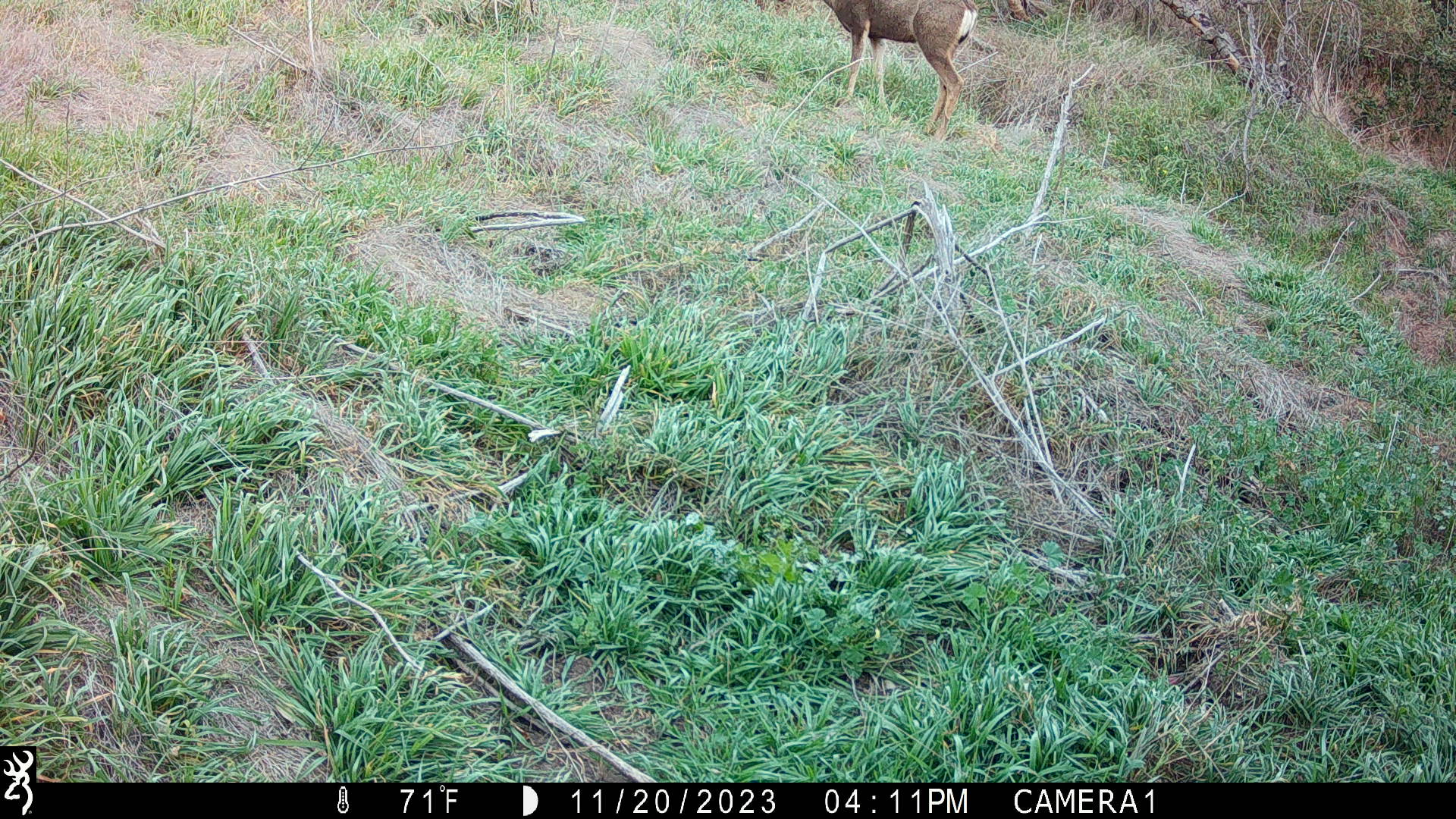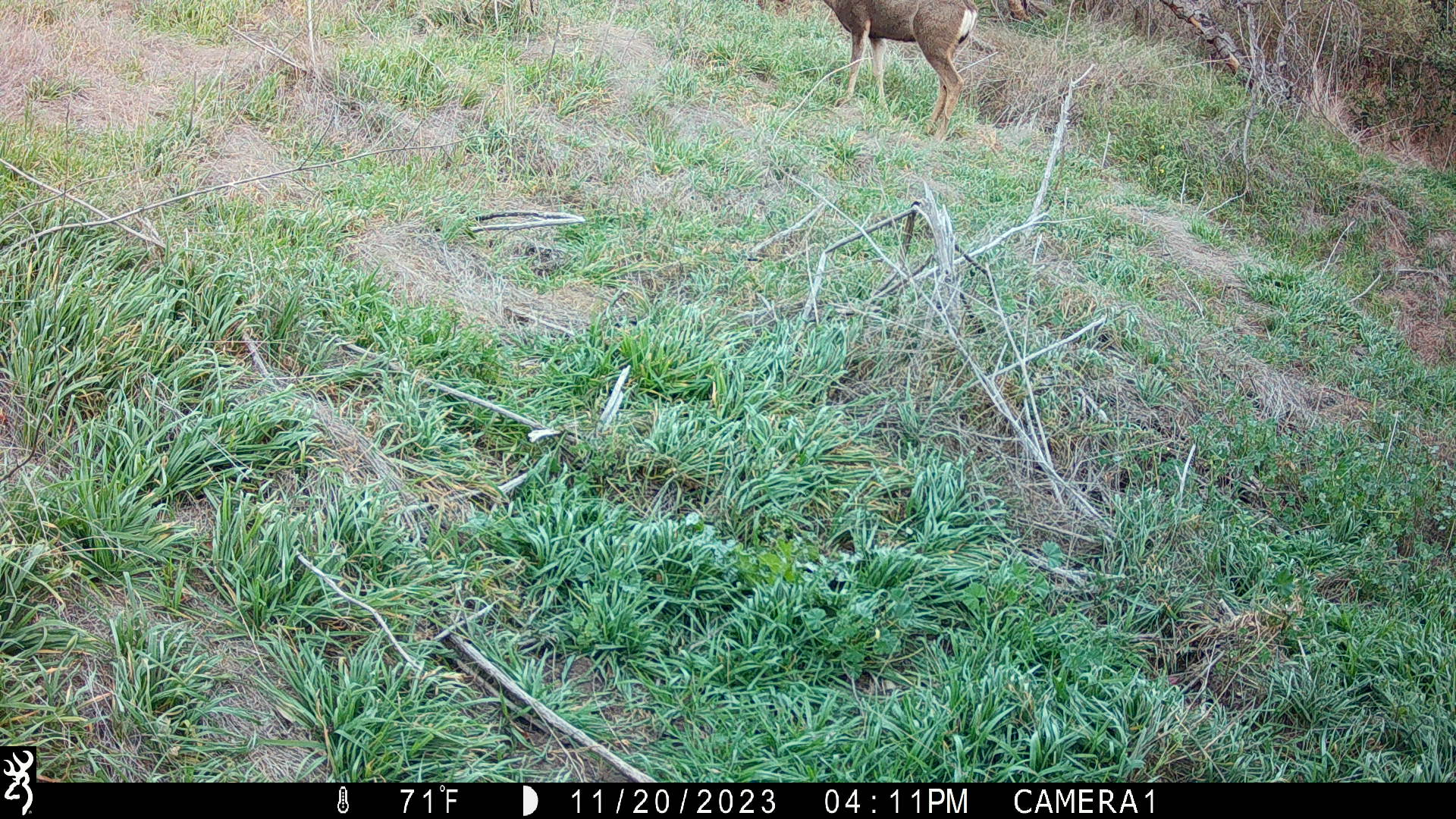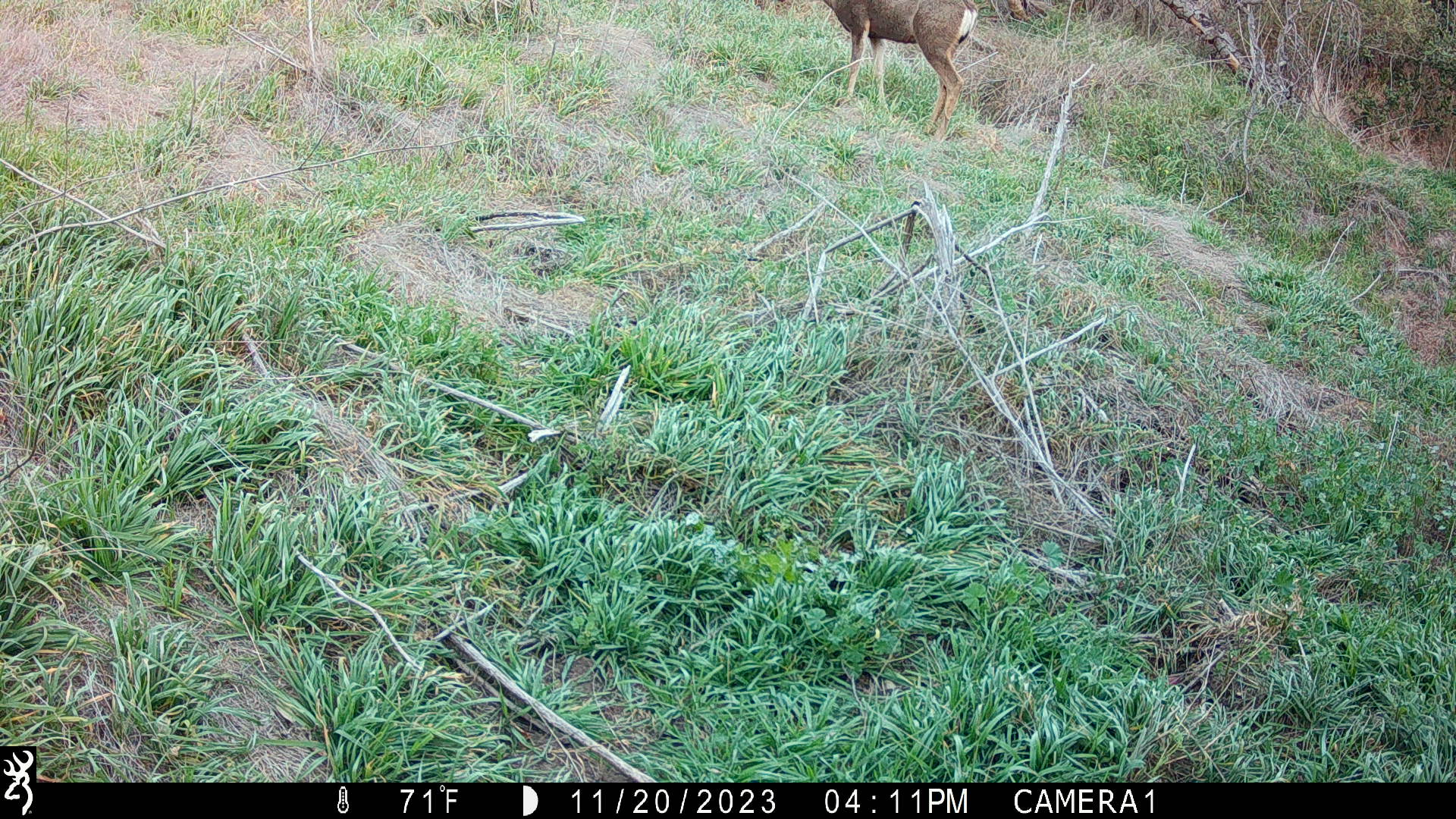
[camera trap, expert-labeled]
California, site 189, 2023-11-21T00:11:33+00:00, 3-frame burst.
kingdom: Animalia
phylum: Chordata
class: Mammalia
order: Artiodactyla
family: Cervidae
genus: Odocoileus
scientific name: Odocoileus hemionus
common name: mule deer